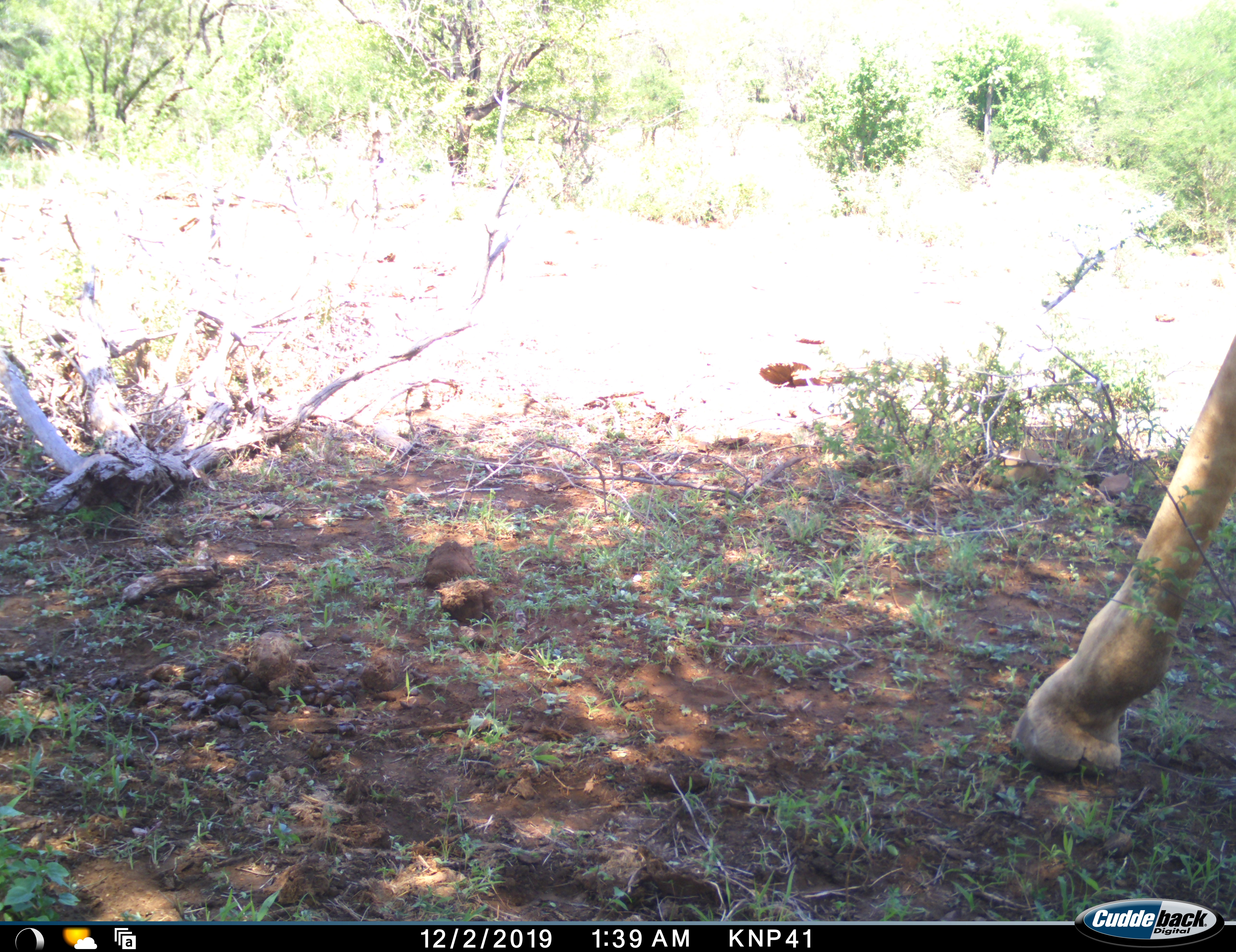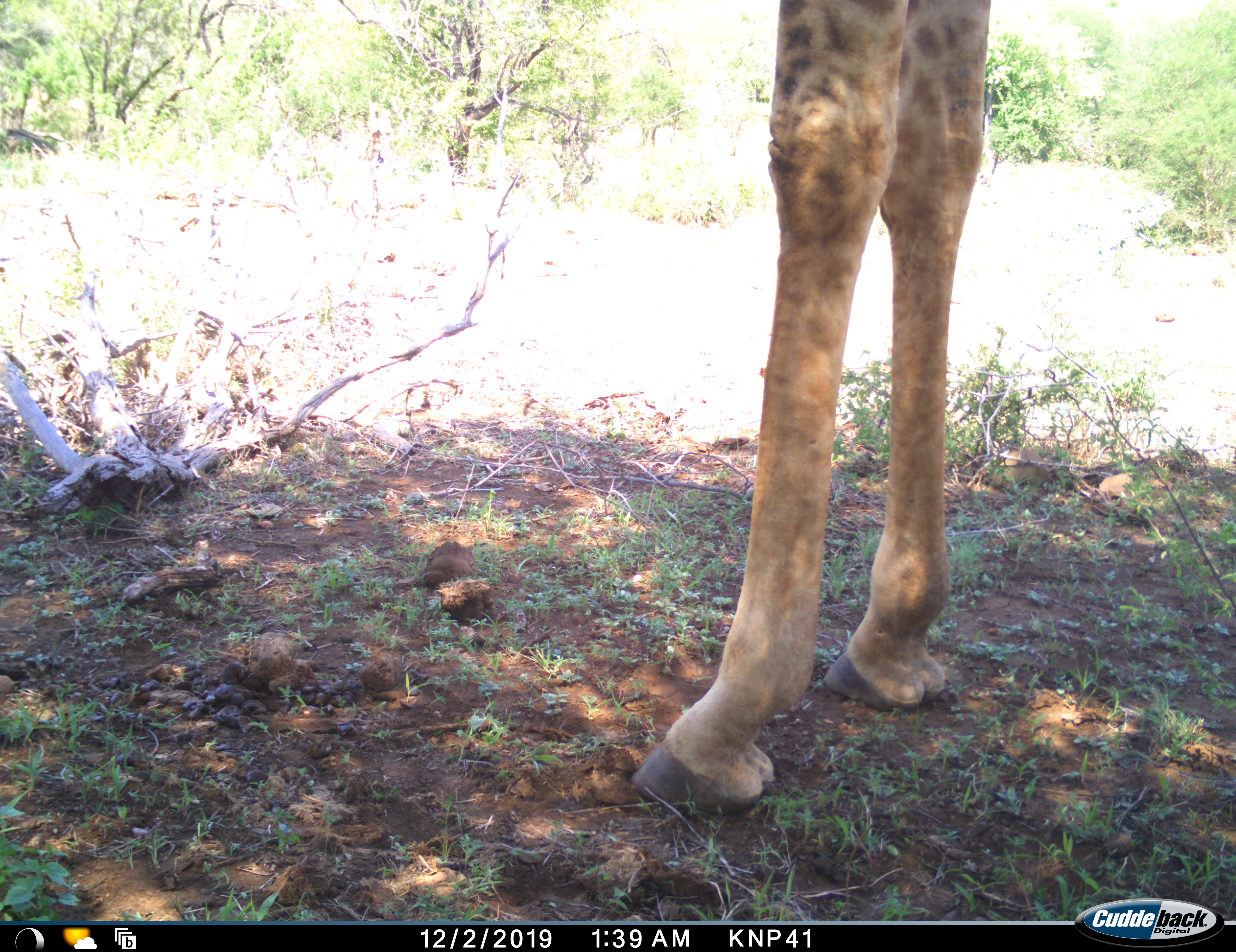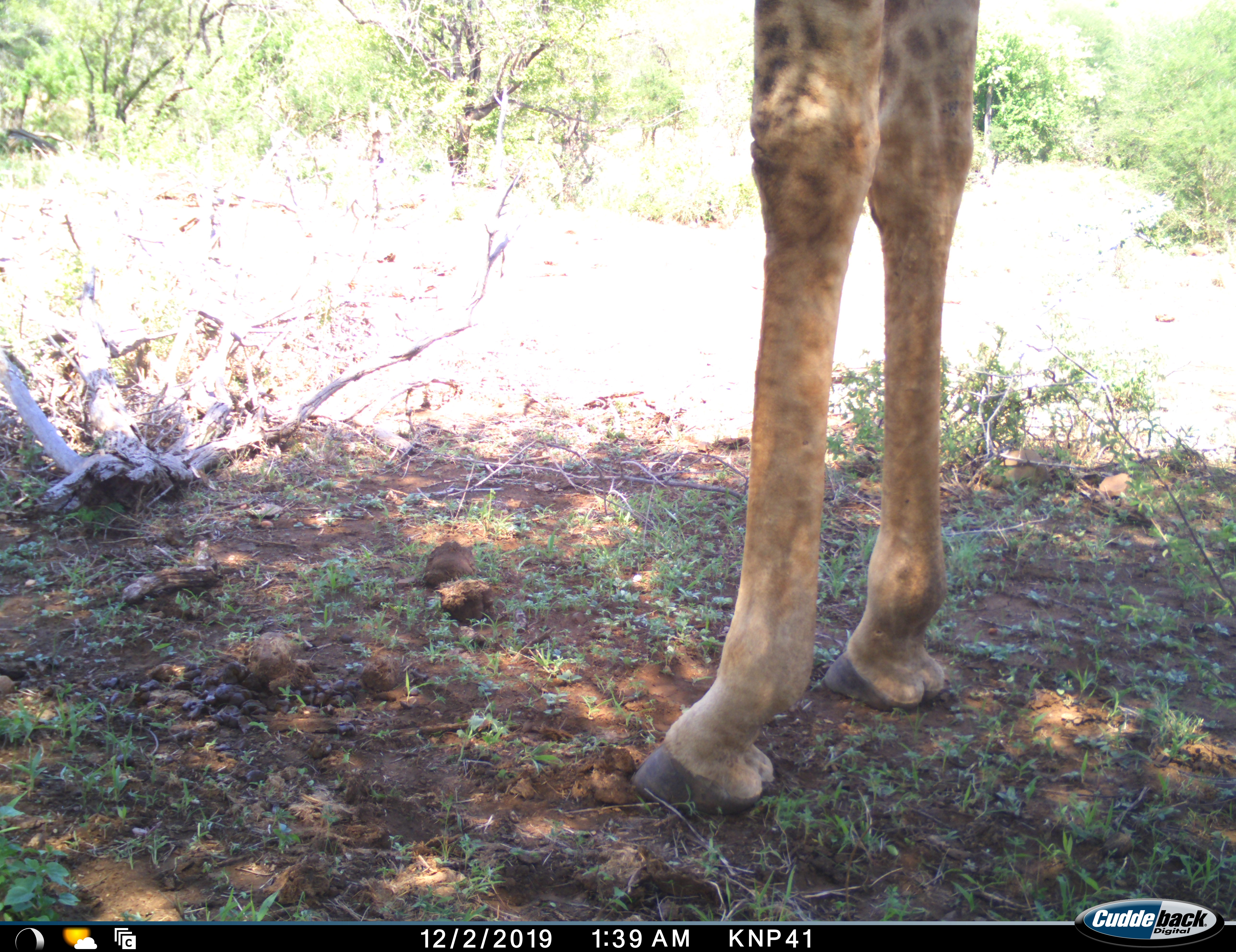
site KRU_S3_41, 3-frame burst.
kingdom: Animalia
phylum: Chordata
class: Mammalia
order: Artiodactyla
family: Giraffidae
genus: Giraffa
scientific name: Giraffa camelopardalis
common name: giraffe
Giraffe (Giraffa camelopardalis), count 1. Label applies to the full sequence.